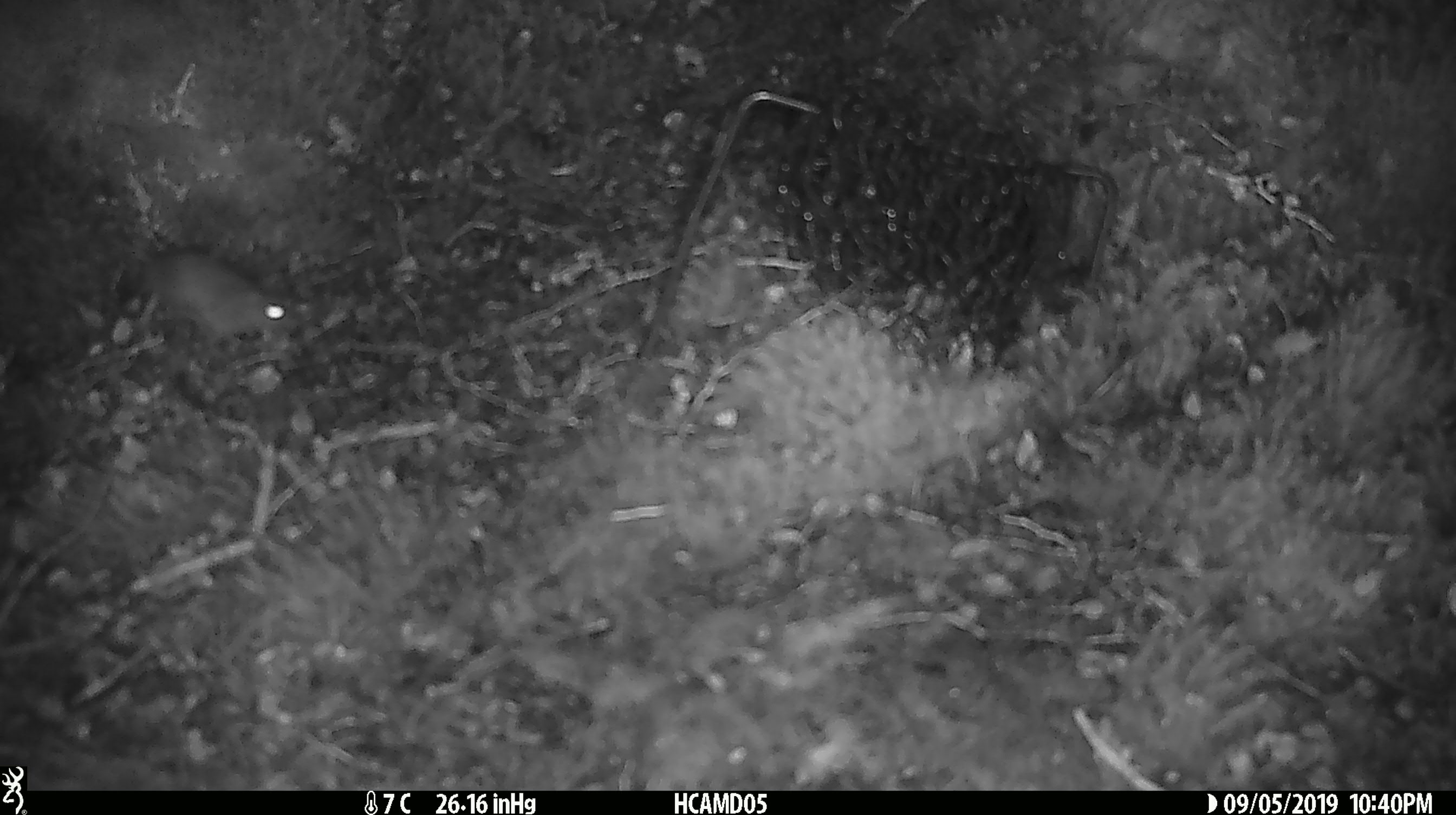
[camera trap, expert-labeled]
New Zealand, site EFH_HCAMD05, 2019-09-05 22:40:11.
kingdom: Animalia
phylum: Chordata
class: Mammalia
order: Rodentia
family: Muridae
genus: Mus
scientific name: Mus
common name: mouse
Mouse (Mus).